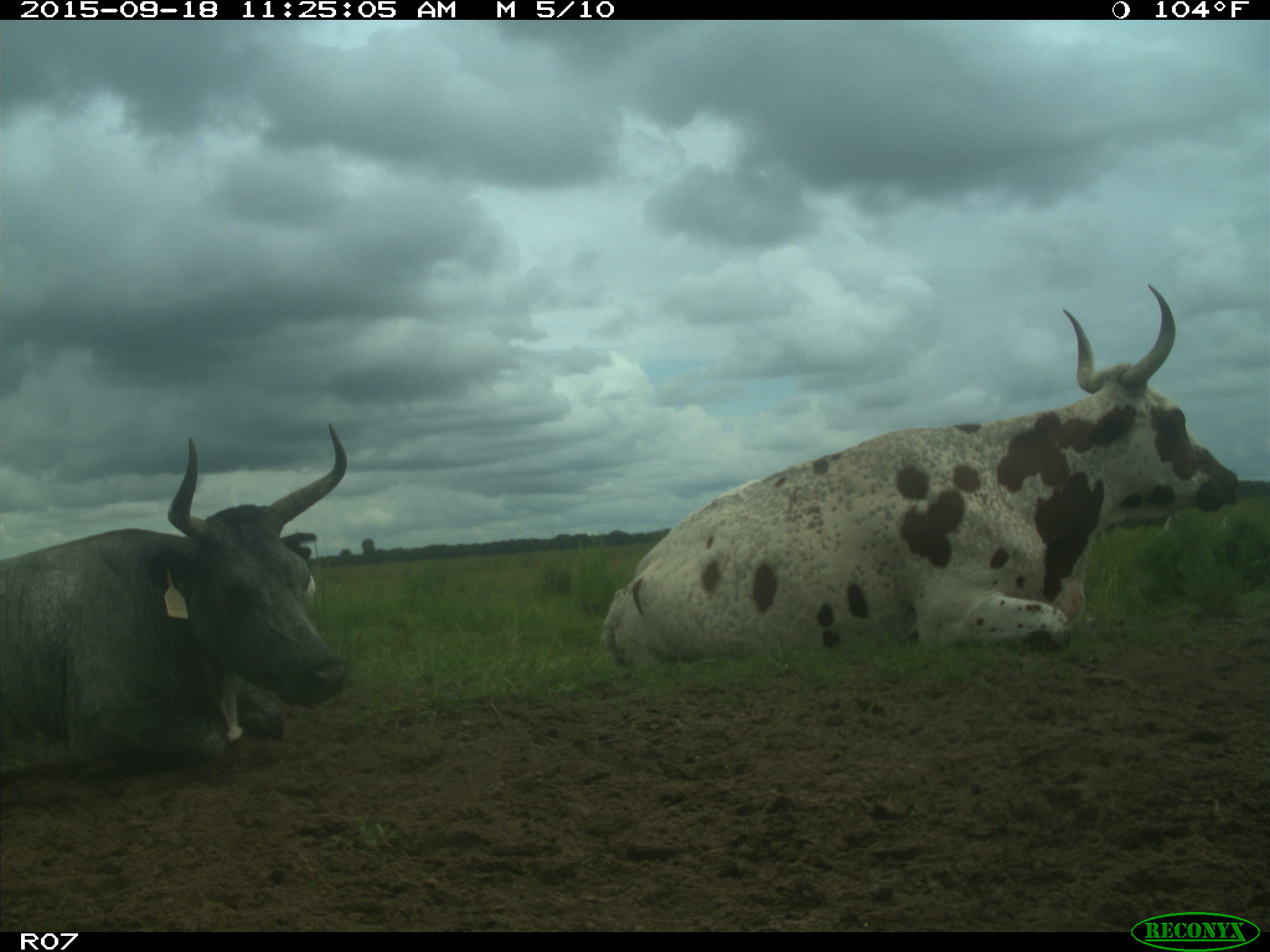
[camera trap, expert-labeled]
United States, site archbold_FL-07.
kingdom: Animalia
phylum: Chordata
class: Mammalia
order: Artiodactyla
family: Bovidae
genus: Bos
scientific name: Bos taurus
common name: domestic cow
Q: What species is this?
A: Bos taurus (domestic cow).